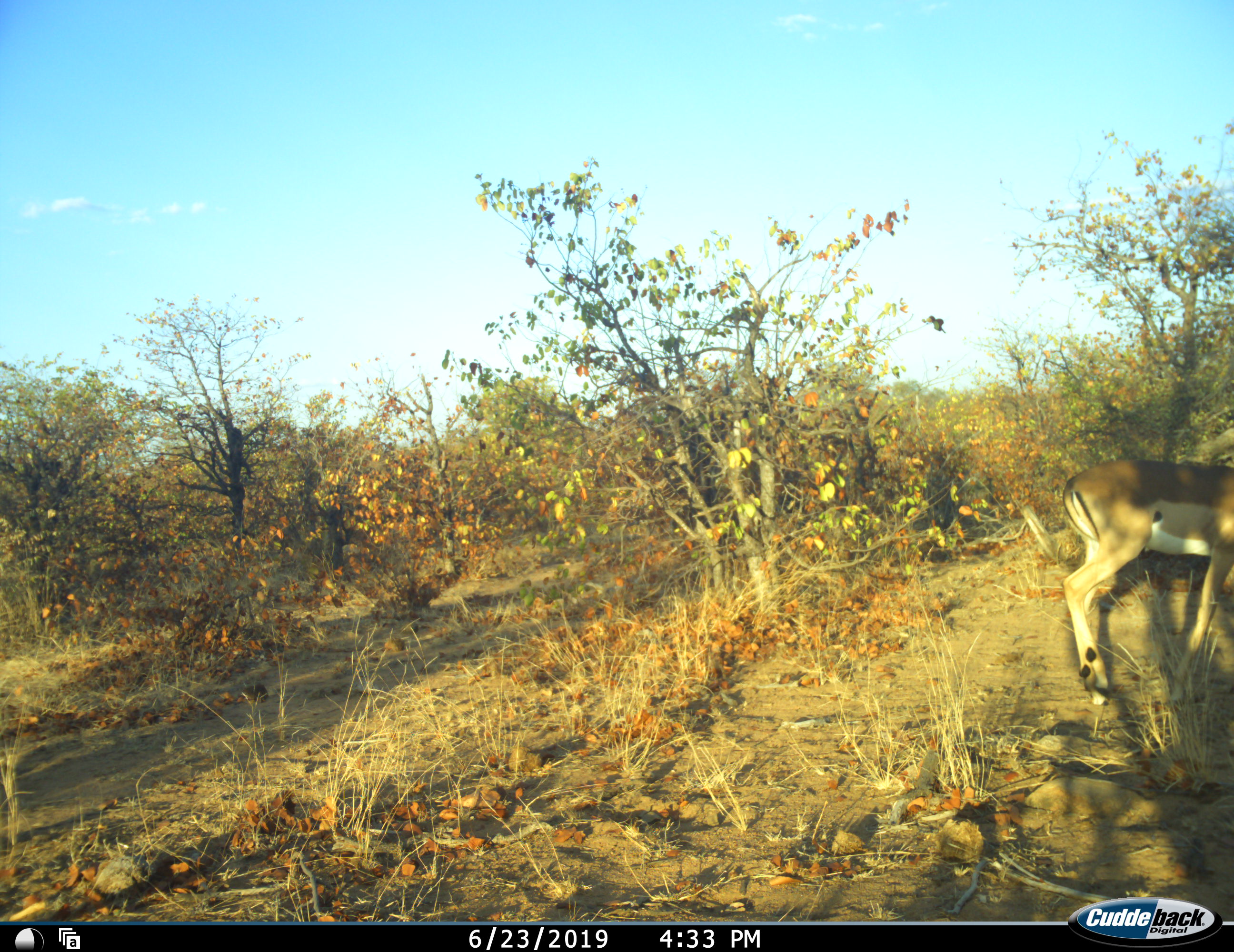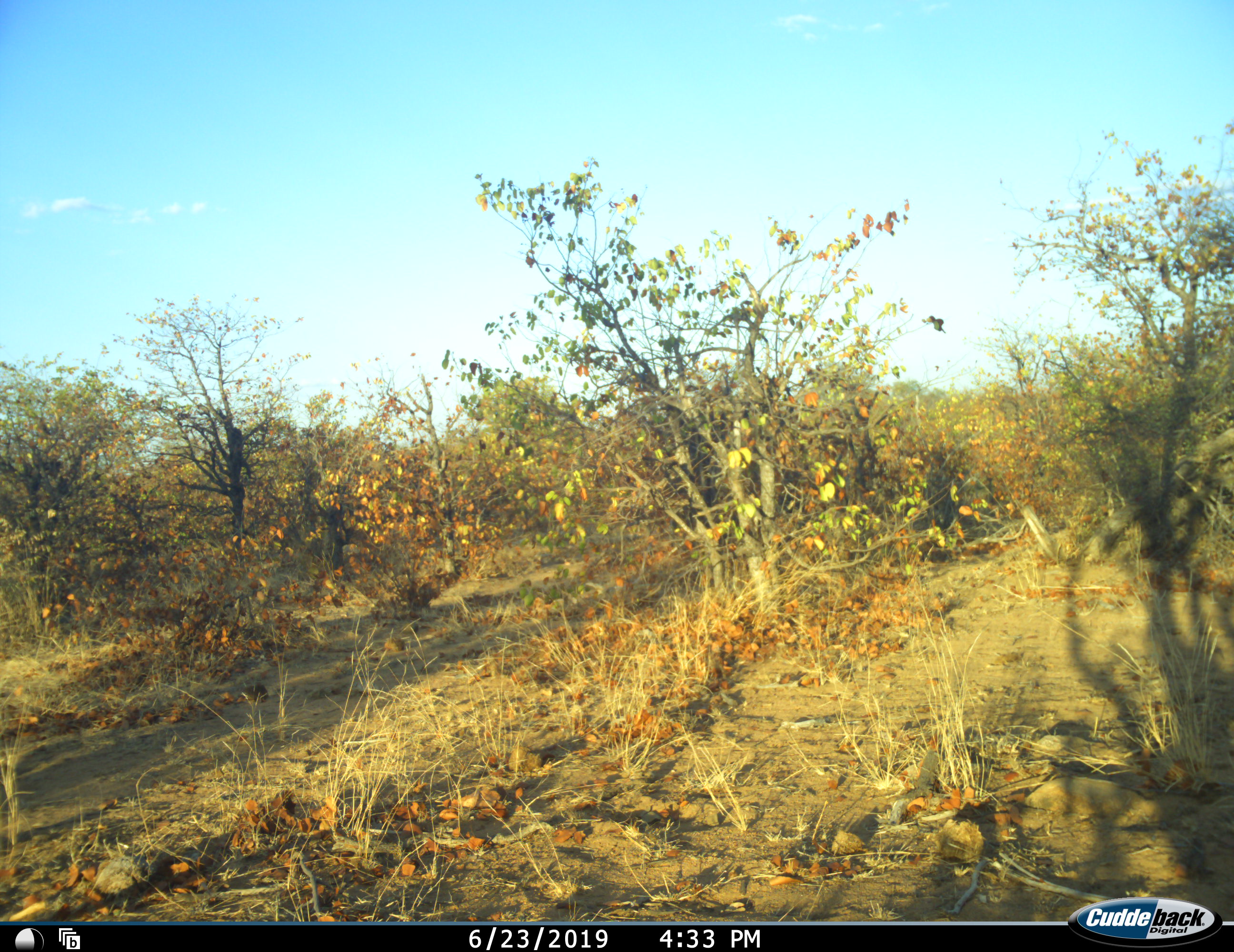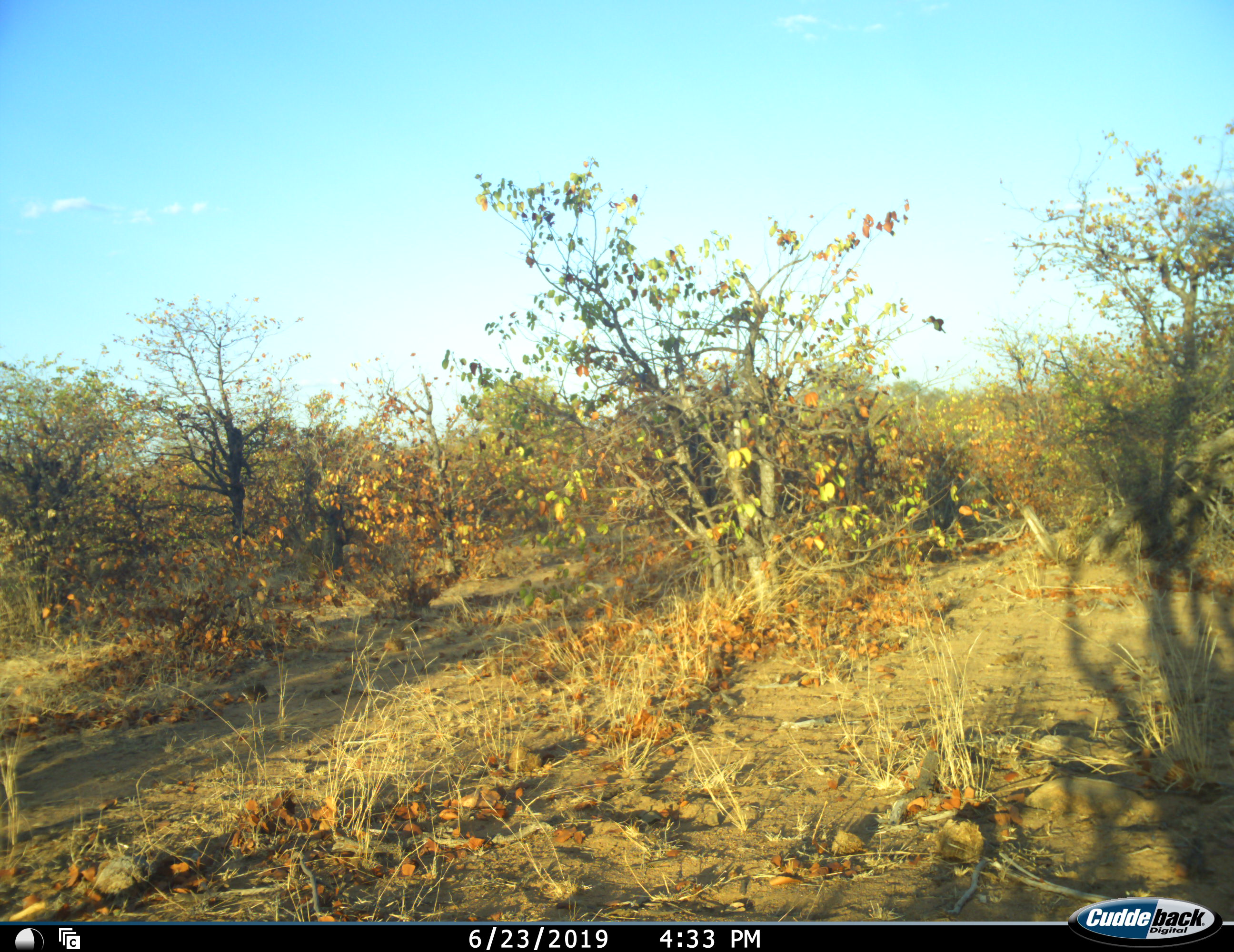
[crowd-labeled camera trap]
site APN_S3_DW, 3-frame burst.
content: unidentified animal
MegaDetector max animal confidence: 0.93